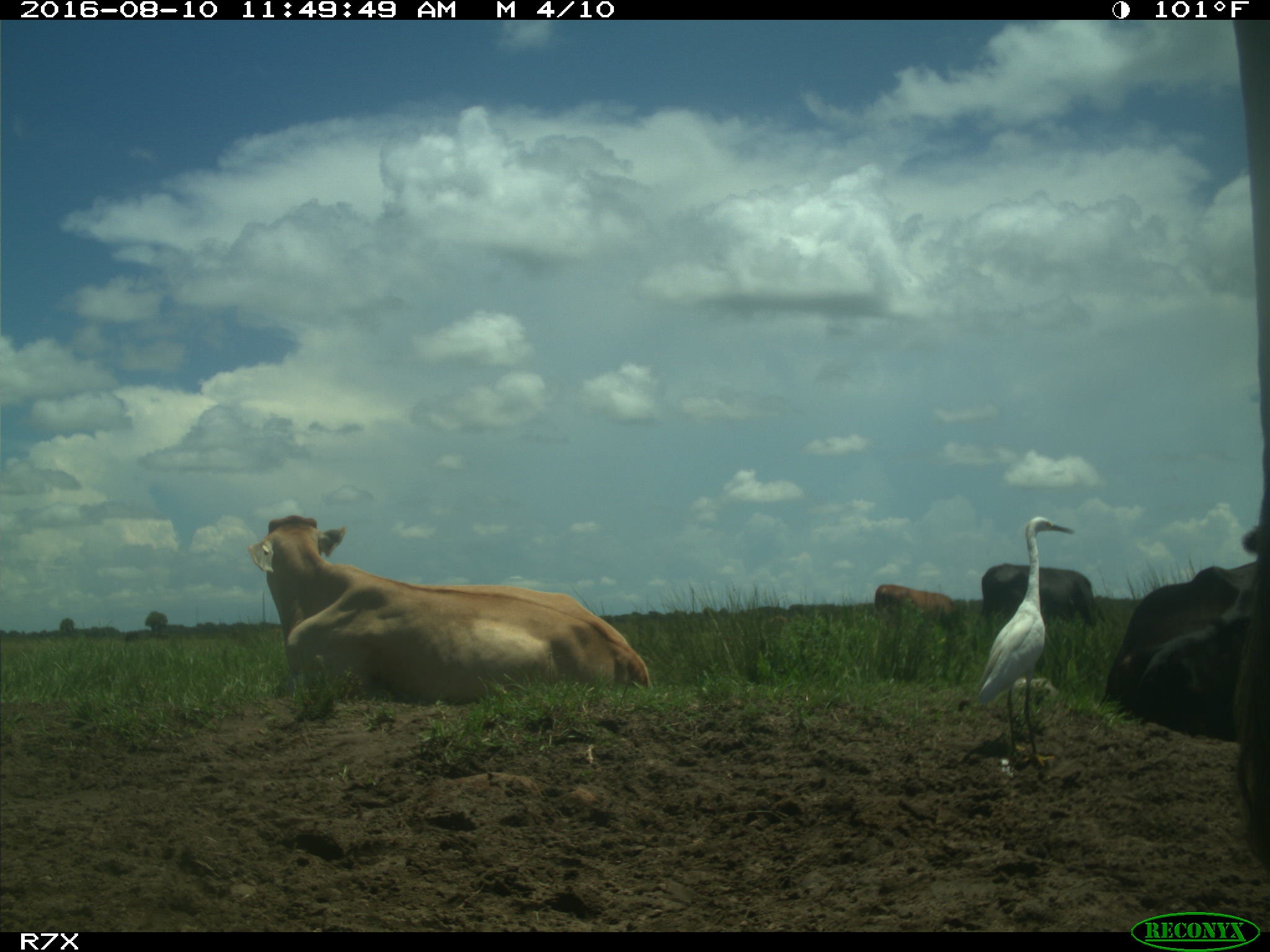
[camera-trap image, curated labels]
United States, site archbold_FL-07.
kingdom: Animalia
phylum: Chordata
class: Mammalia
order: Artiodactyla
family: Bovidae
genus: Bos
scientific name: Bos taurus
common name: domestic cow